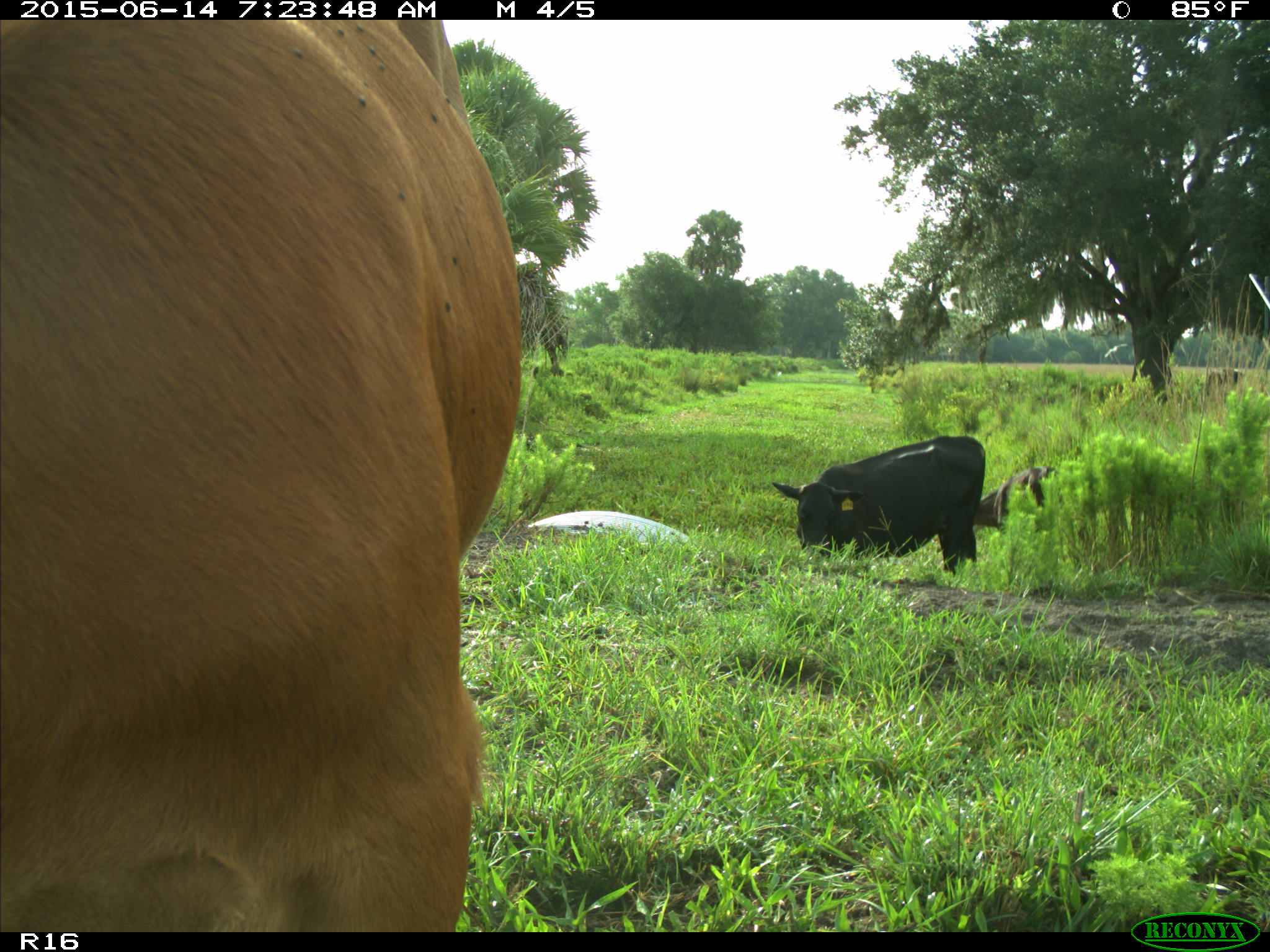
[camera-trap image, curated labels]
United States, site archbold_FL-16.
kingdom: Animalia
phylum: Chordata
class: Mammalia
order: Artiodactyla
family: Bovidae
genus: Bos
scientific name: Bos taurus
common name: domestic cow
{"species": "Bos taurus (domestic cow)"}